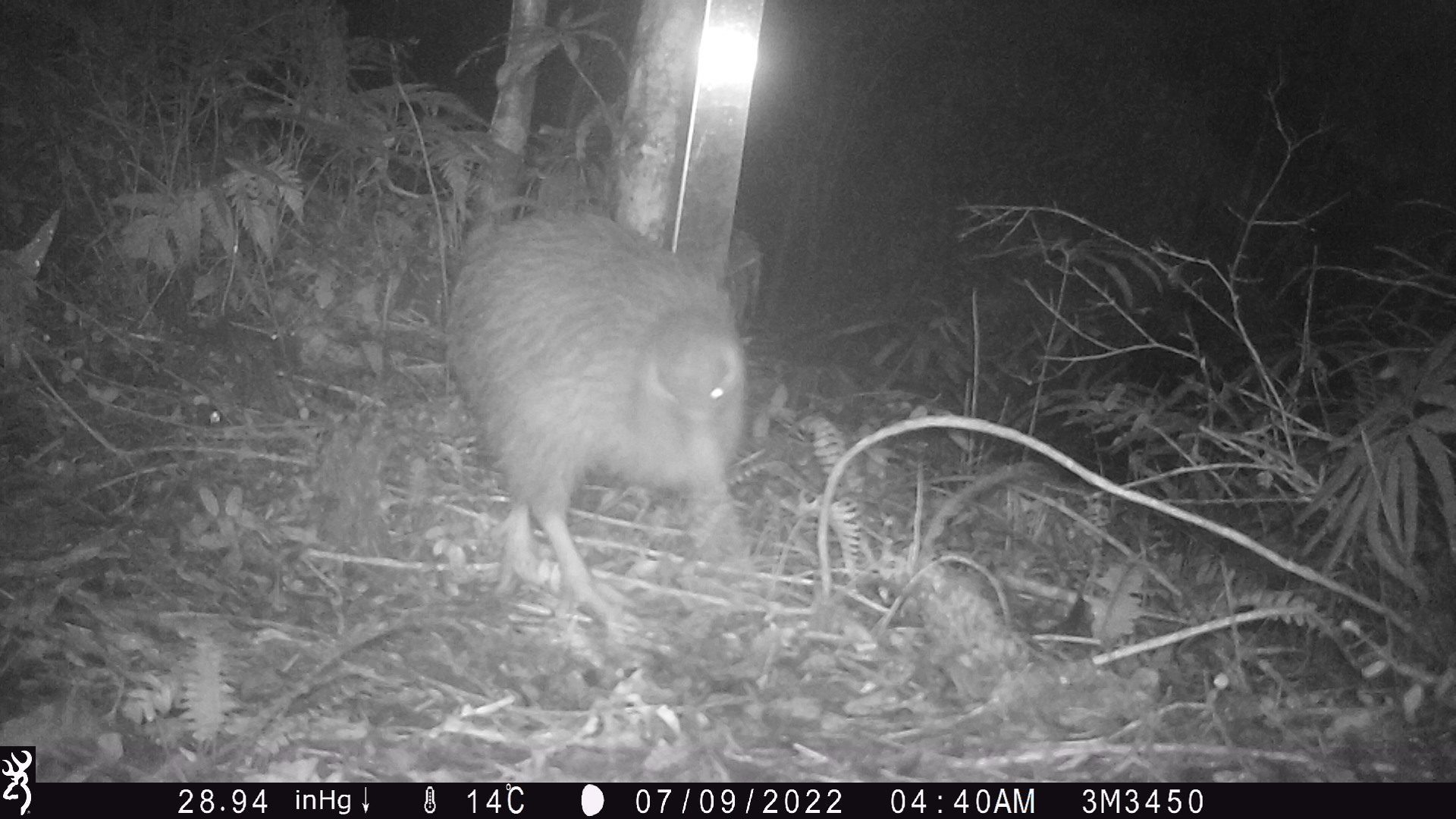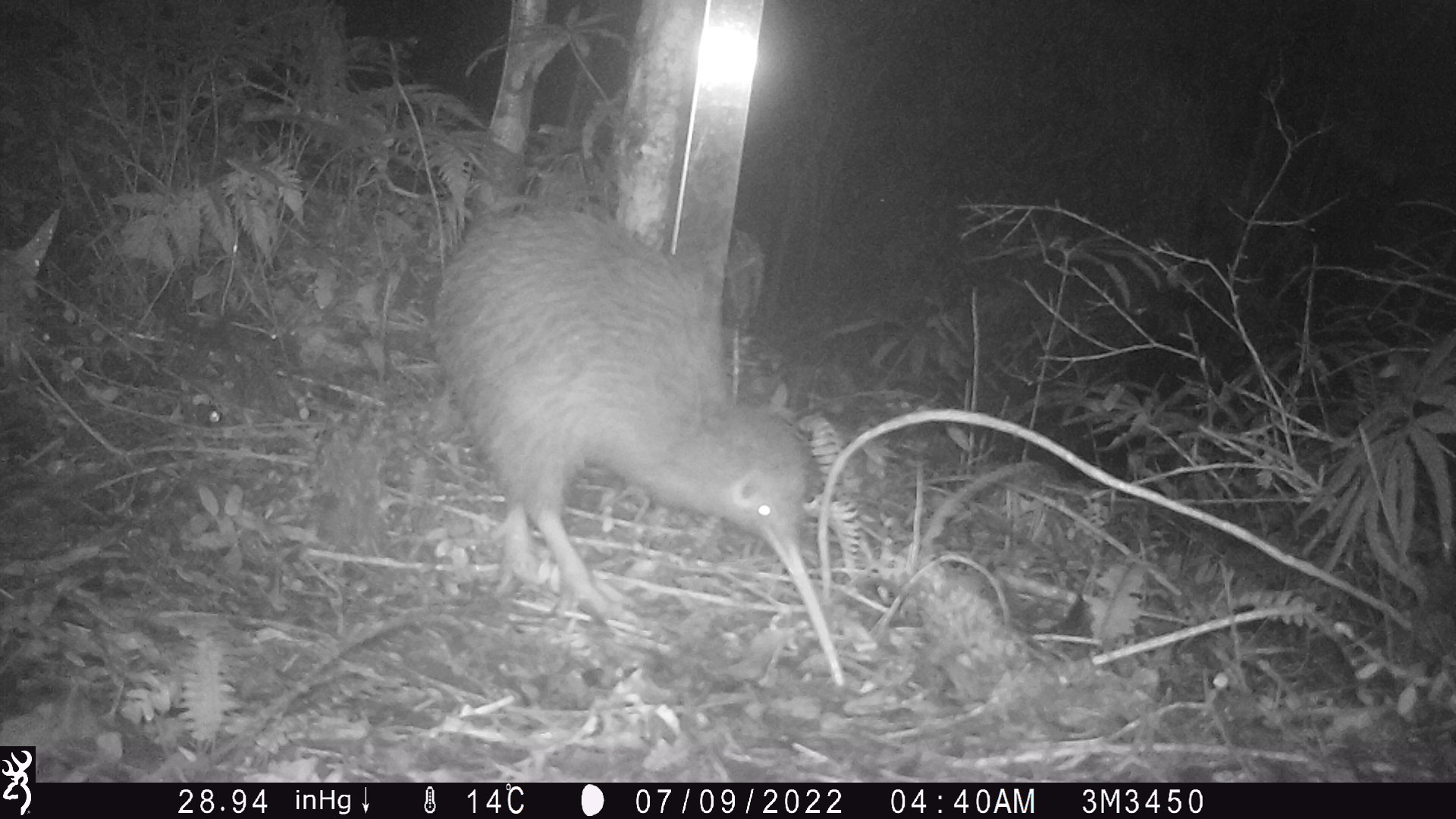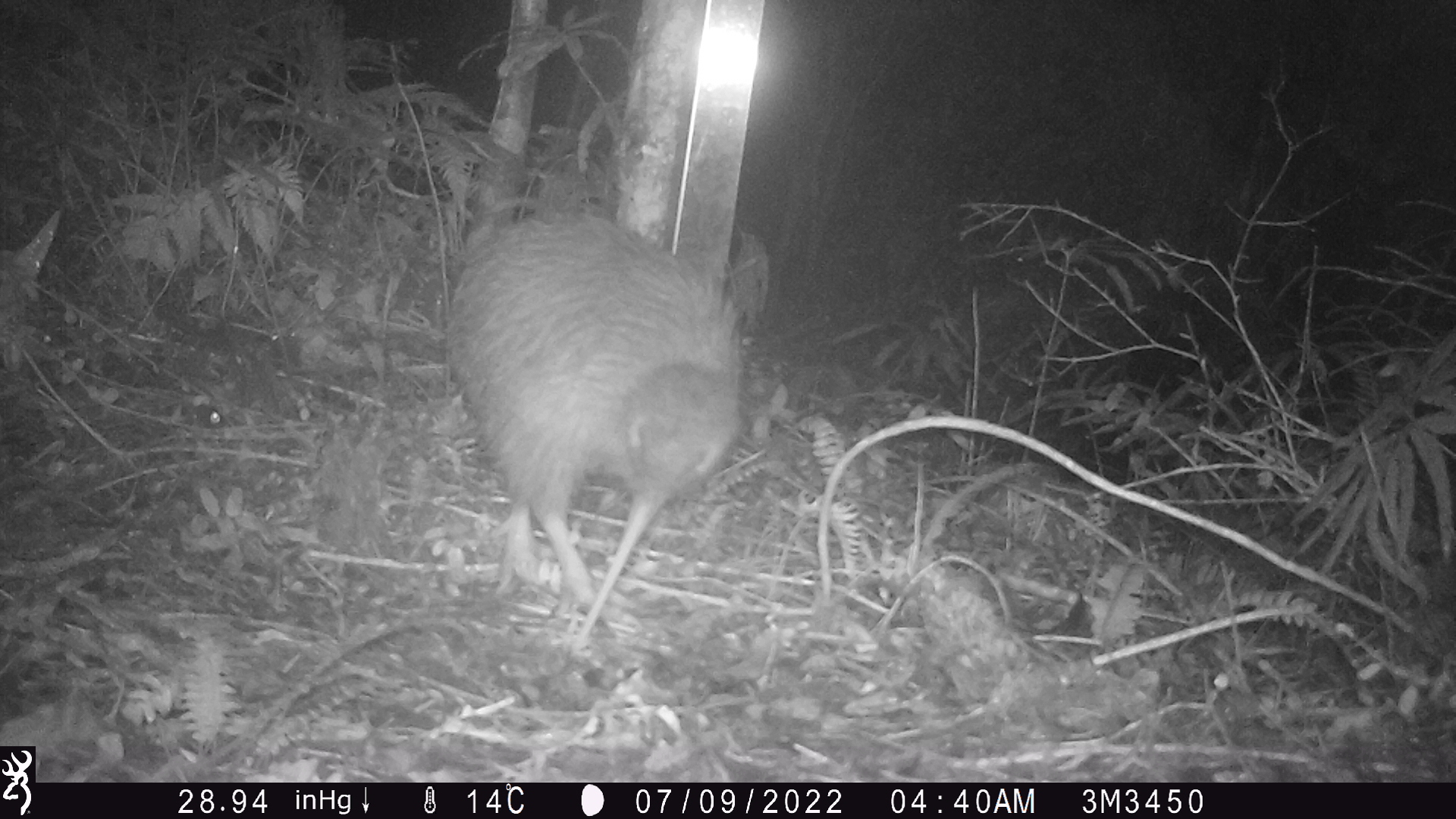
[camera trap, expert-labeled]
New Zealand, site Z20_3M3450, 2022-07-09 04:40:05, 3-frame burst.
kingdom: Animalia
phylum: Chordata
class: Aves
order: Apterygiformes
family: Apterygidae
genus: Apteryx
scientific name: Apteryx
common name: kiwi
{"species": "kiwi (Apteryx)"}